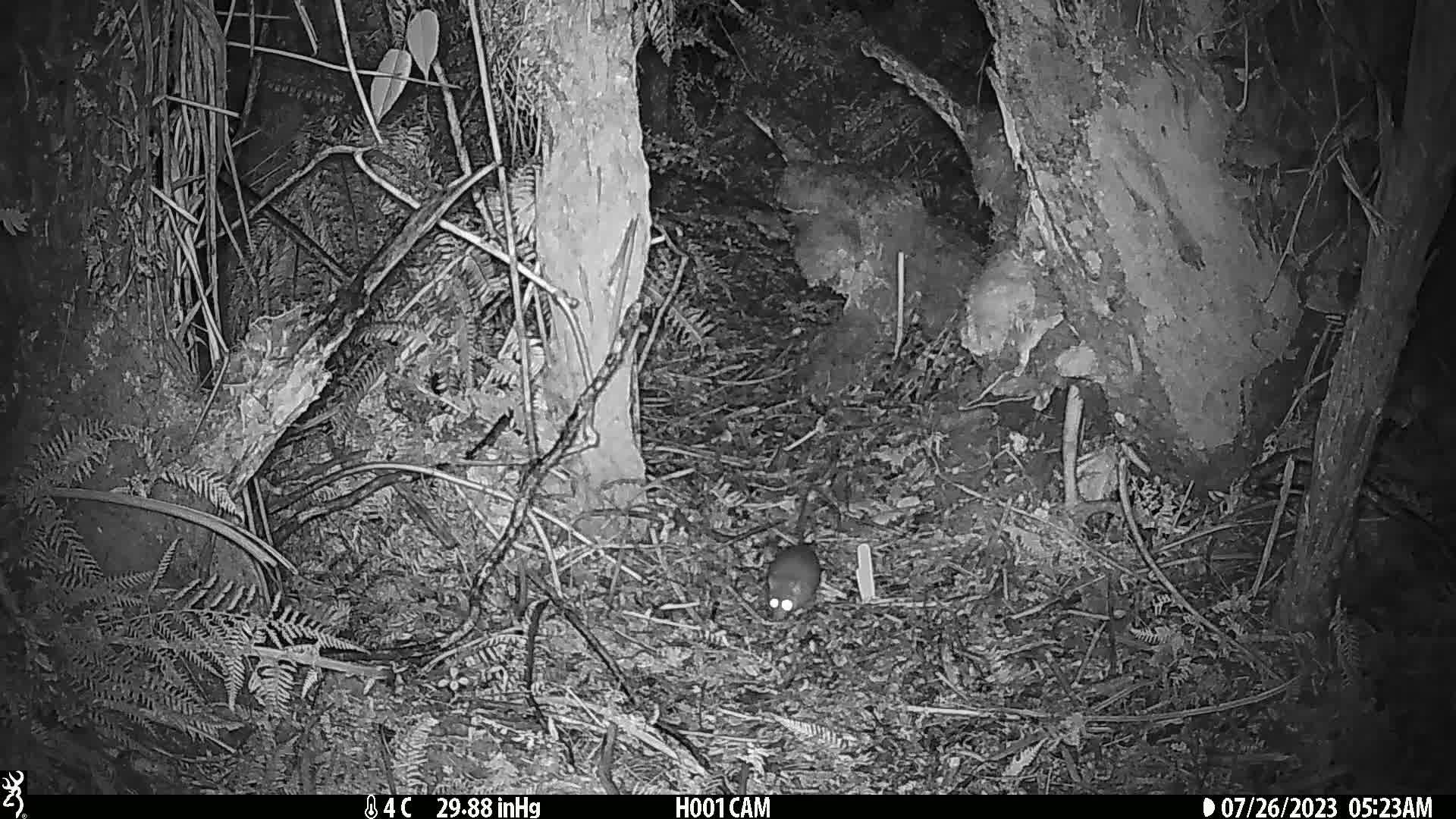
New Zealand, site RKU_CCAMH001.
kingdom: Animalia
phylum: Chordata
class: Mammalia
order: Rodentia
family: Muridae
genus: Rattus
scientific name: Rattus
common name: rat